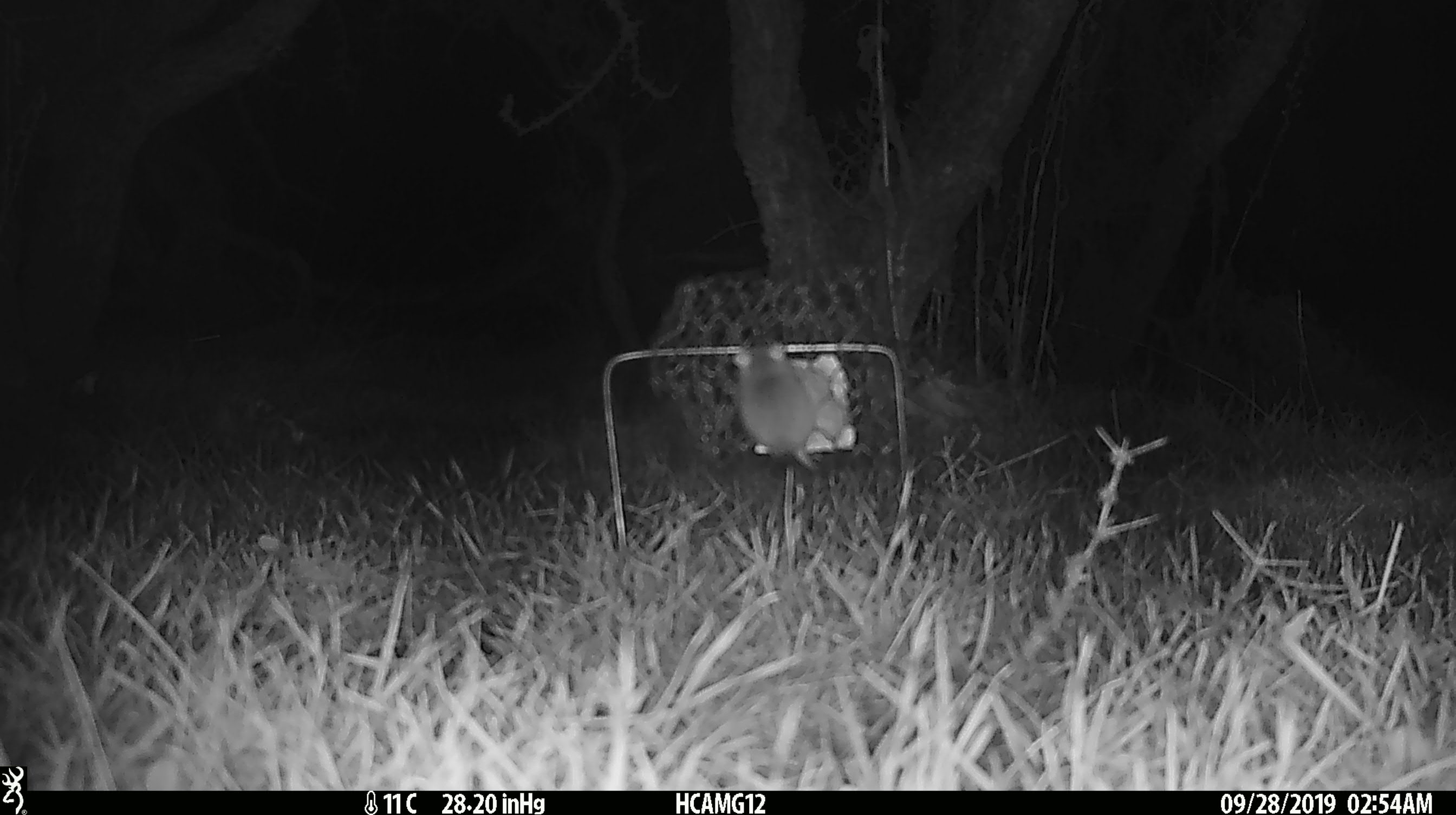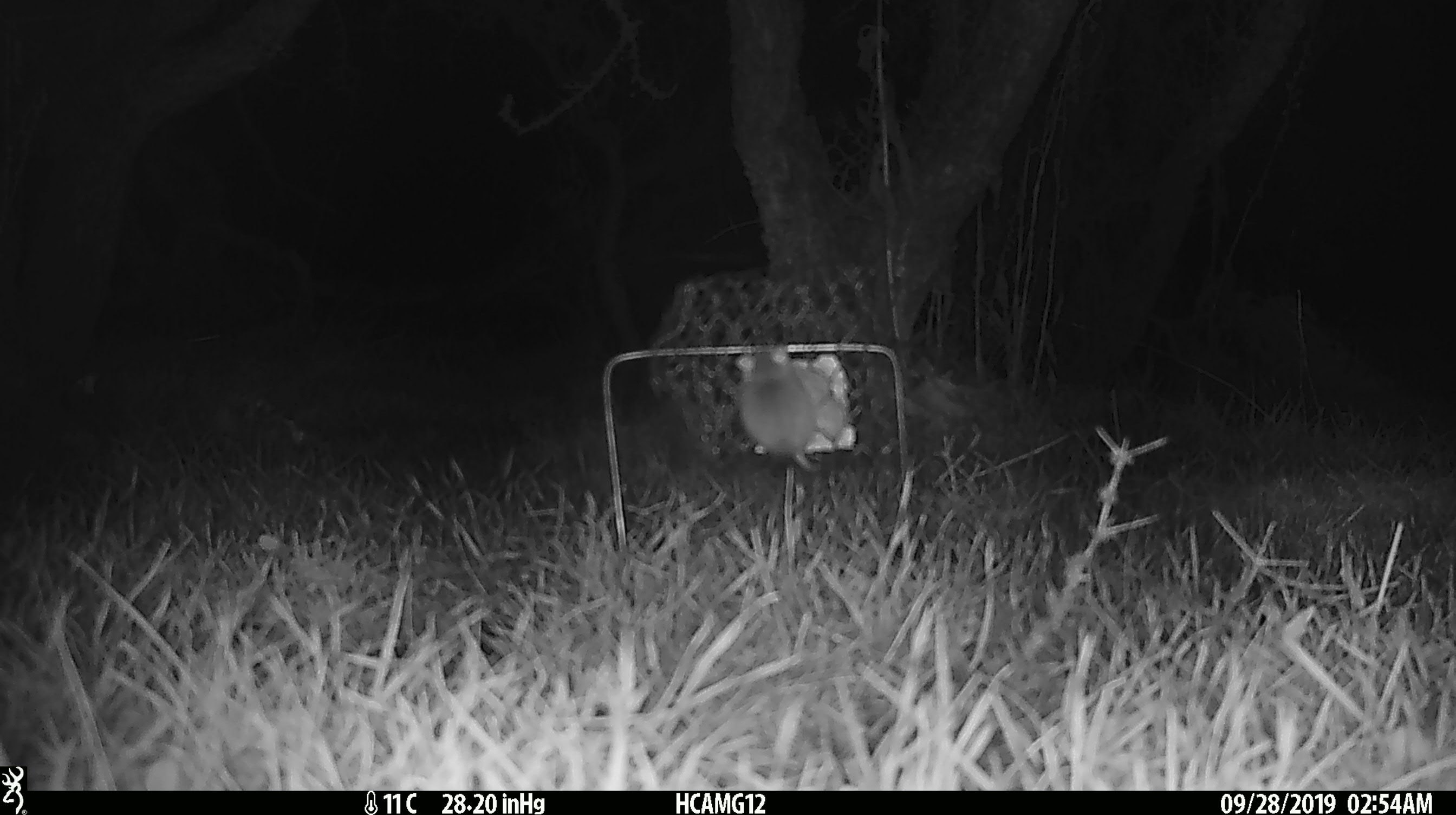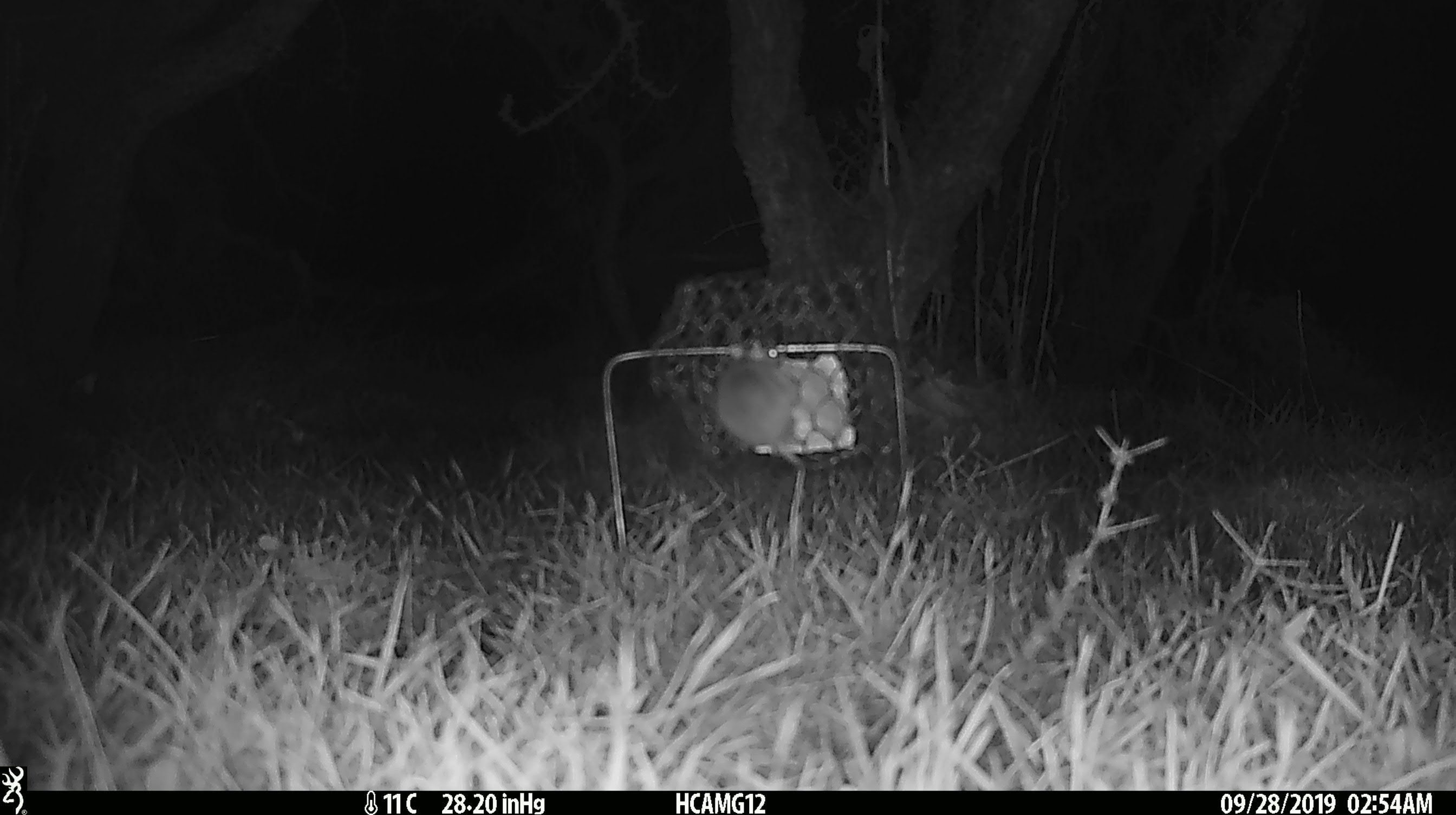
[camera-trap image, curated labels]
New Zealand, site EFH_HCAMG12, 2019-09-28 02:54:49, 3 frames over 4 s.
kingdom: Animalia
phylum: Chordata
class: Mammalia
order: Rodentia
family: Muridae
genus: Mus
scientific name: Mus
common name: mouse